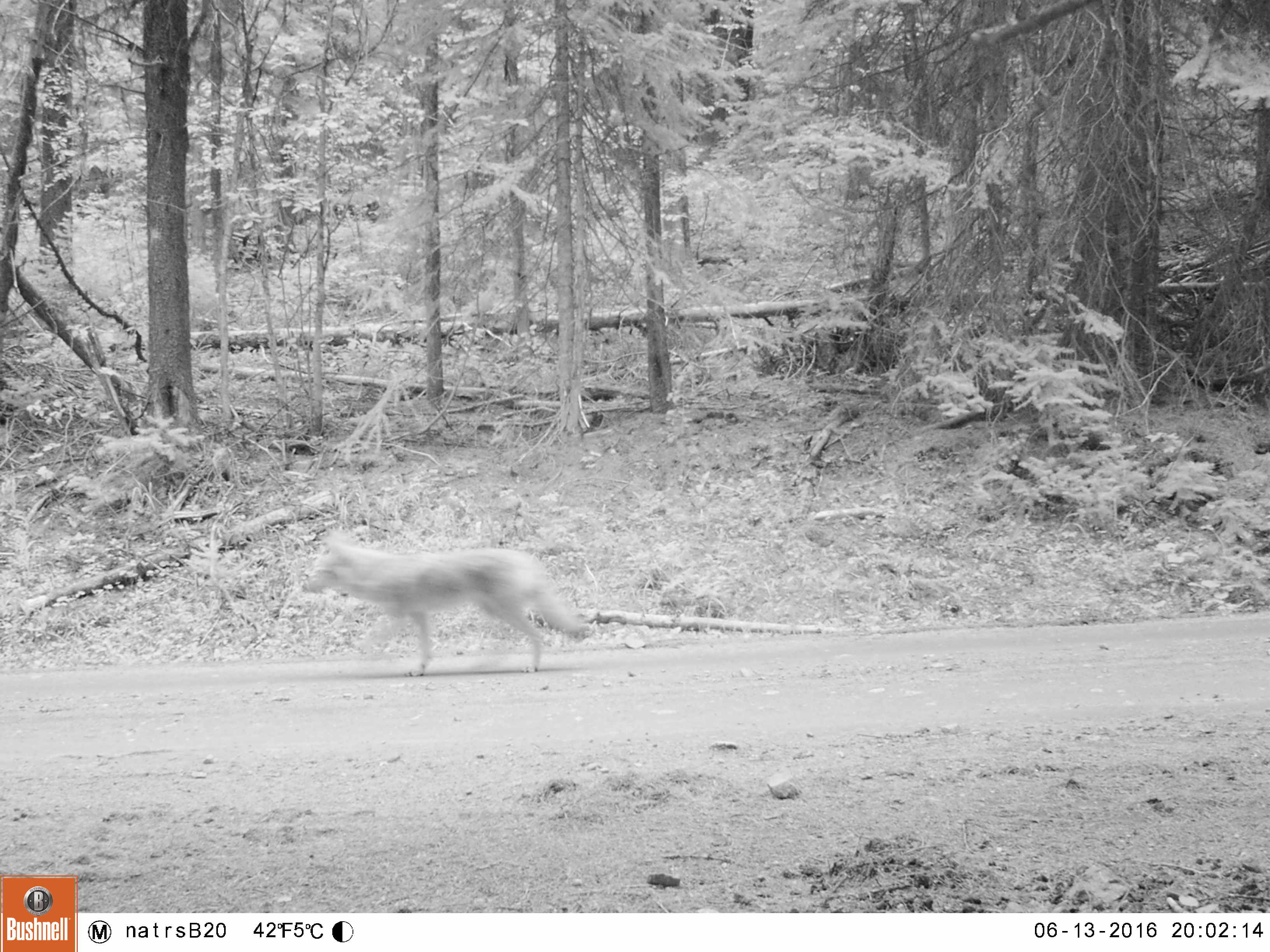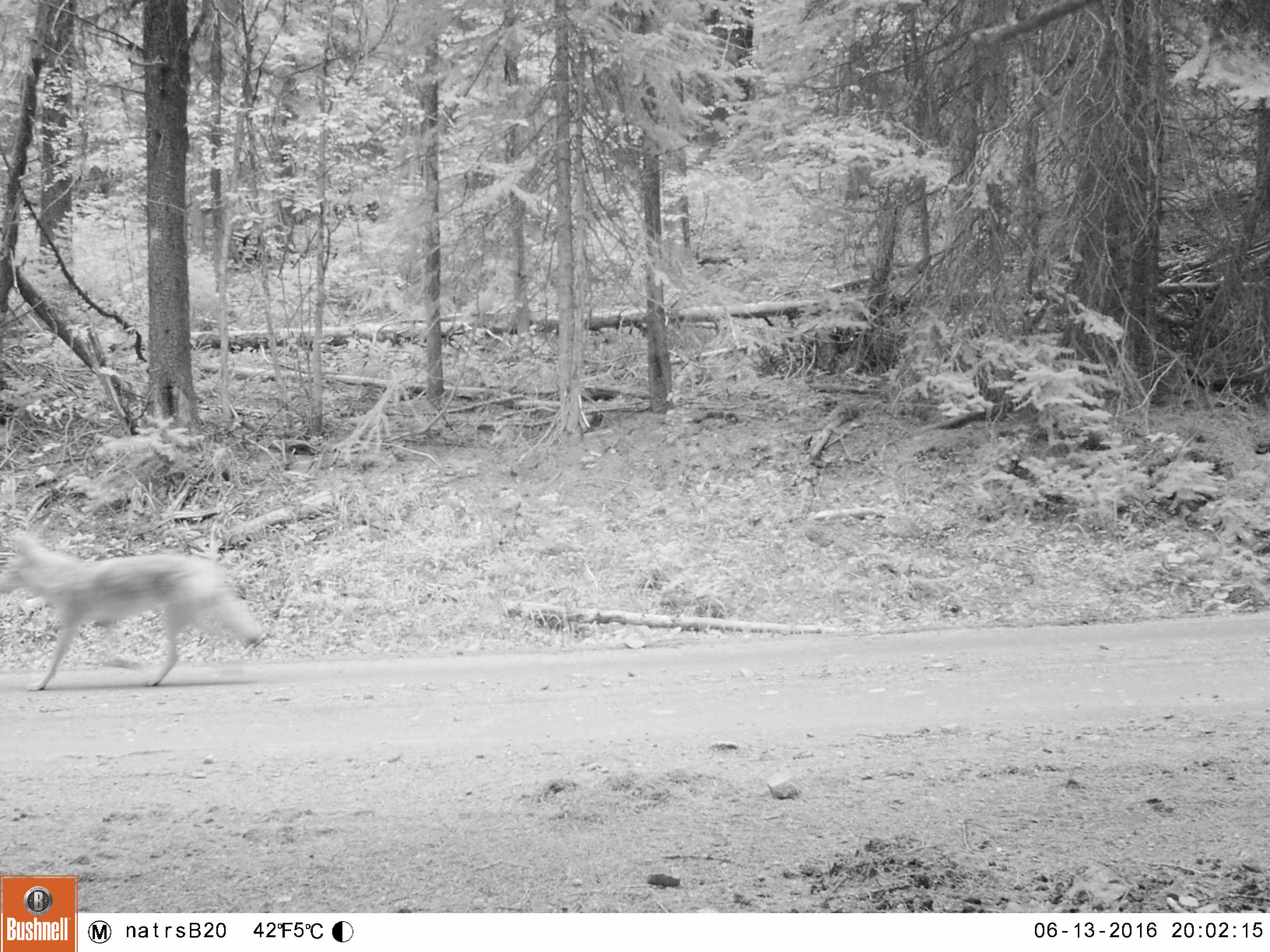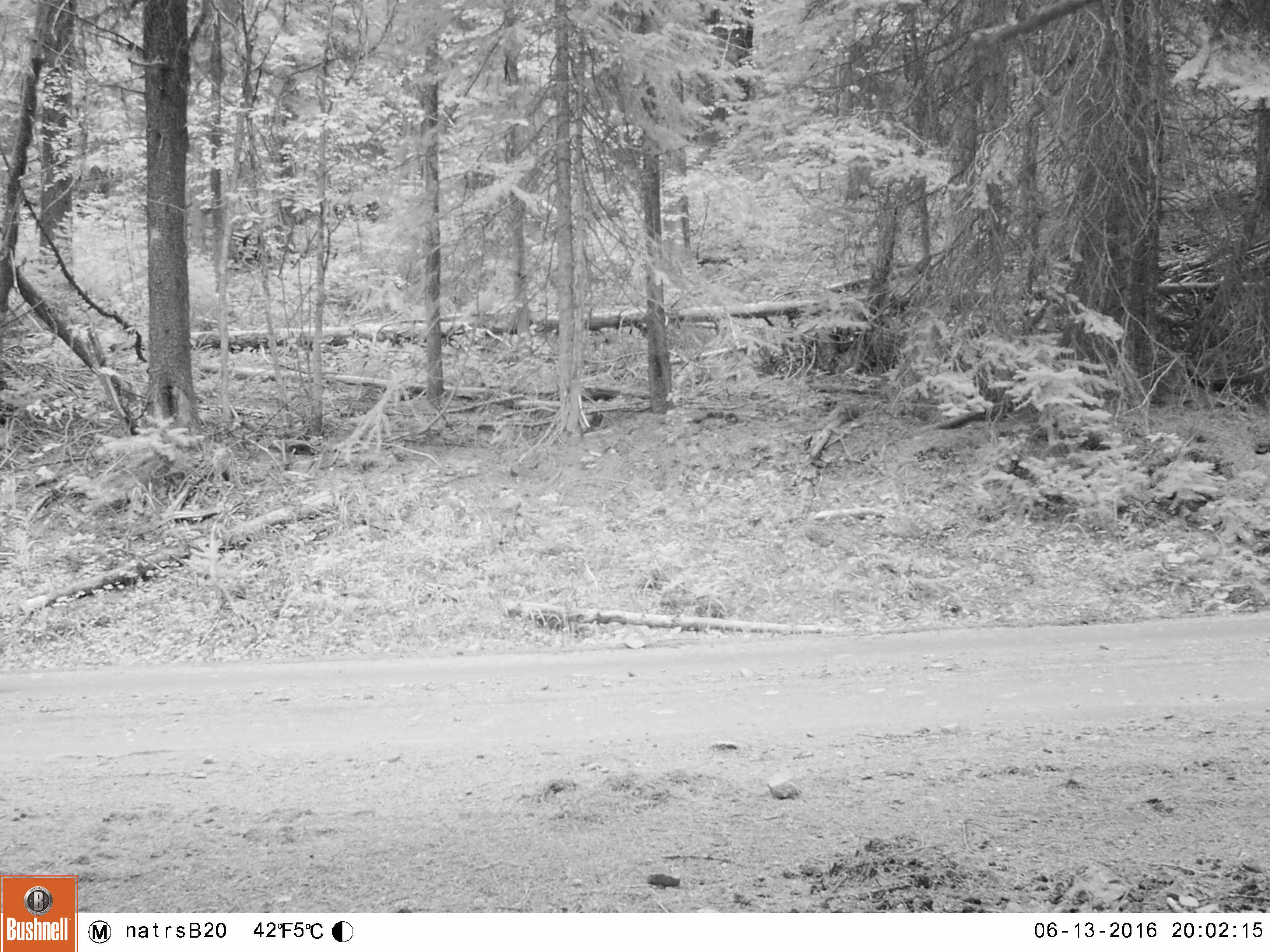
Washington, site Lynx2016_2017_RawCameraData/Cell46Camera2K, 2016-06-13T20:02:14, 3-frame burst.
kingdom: Animalia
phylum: Chordata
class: Mammalia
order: Carnivora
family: Canidae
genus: Canis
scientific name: Canis latrans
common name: coyote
Canis latrans (coyote). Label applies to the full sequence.